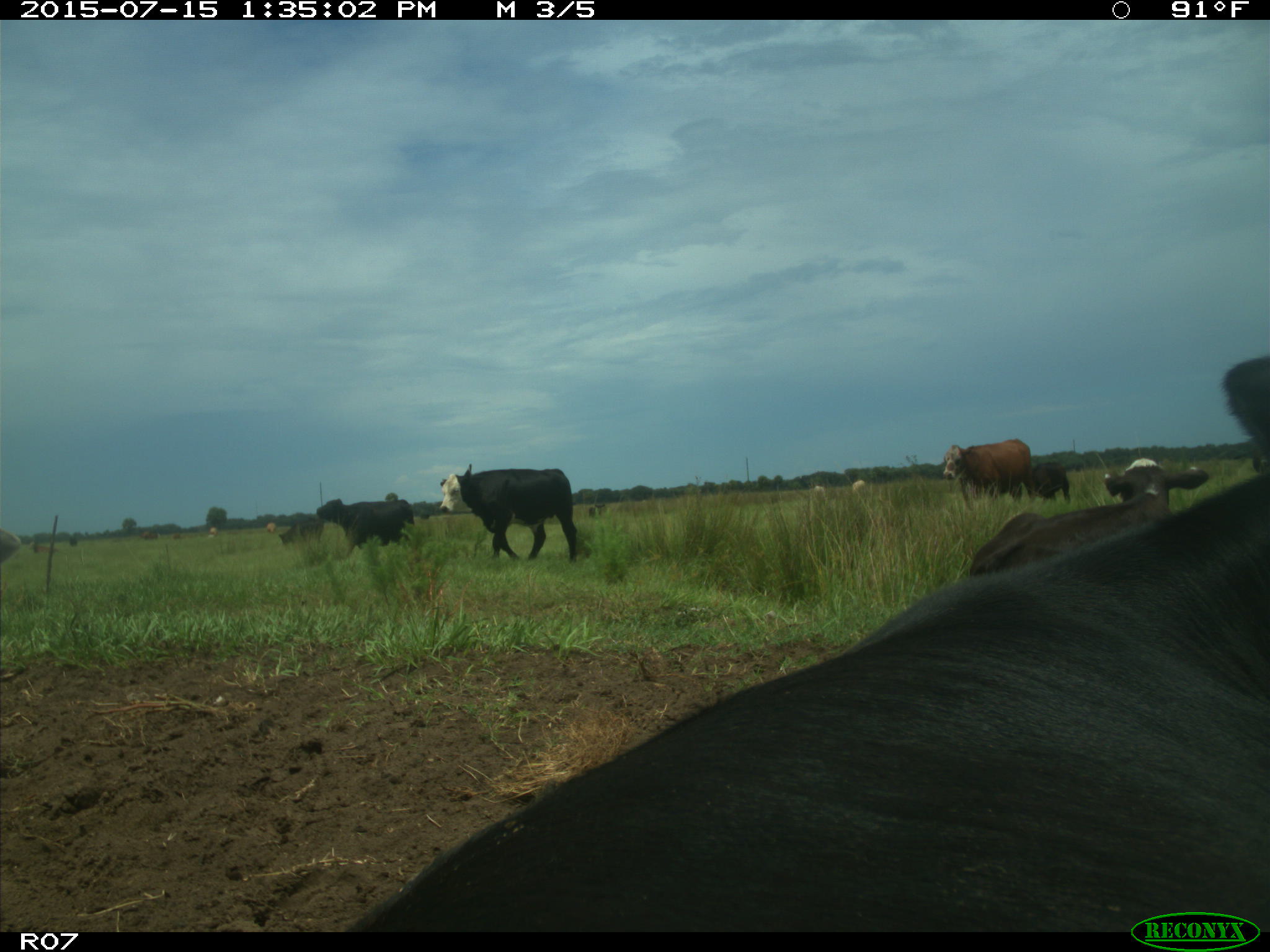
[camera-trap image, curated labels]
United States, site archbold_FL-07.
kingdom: Animalia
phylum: Chordata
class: Mammalia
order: Artiodactyla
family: Bovidae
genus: Bos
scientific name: Bos taurus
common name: domestic cow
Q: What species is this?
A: Bos taurus (domestic cow).